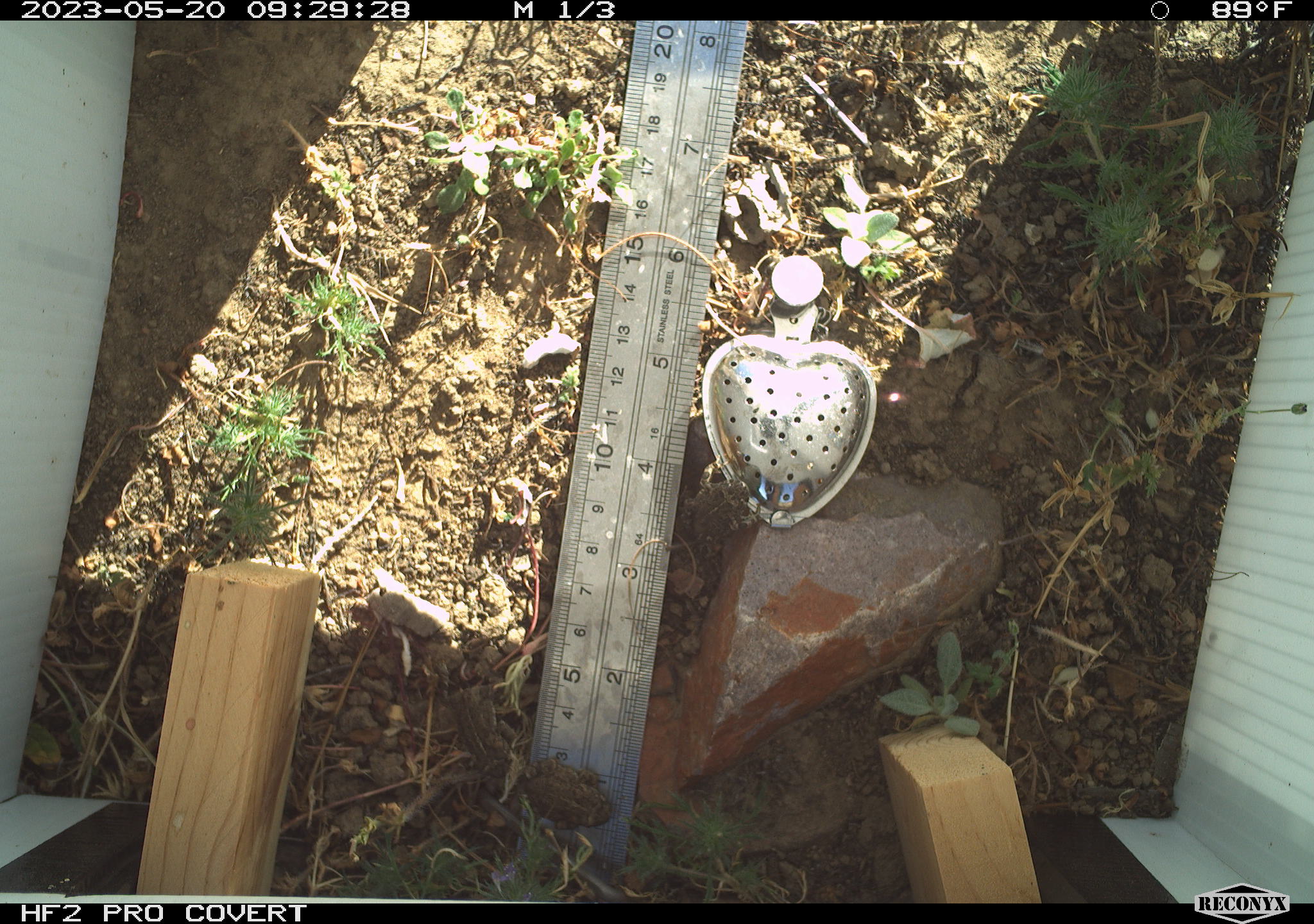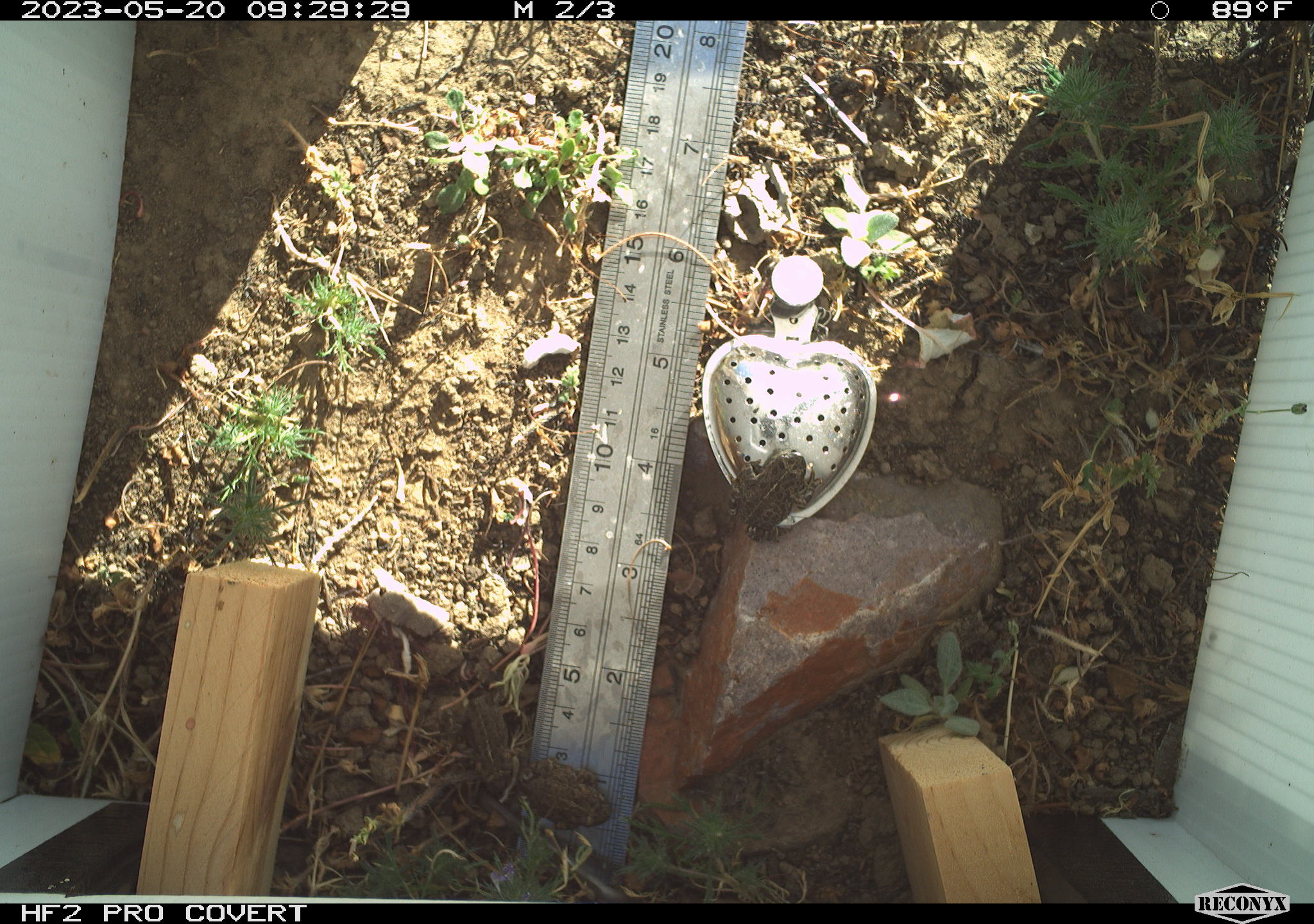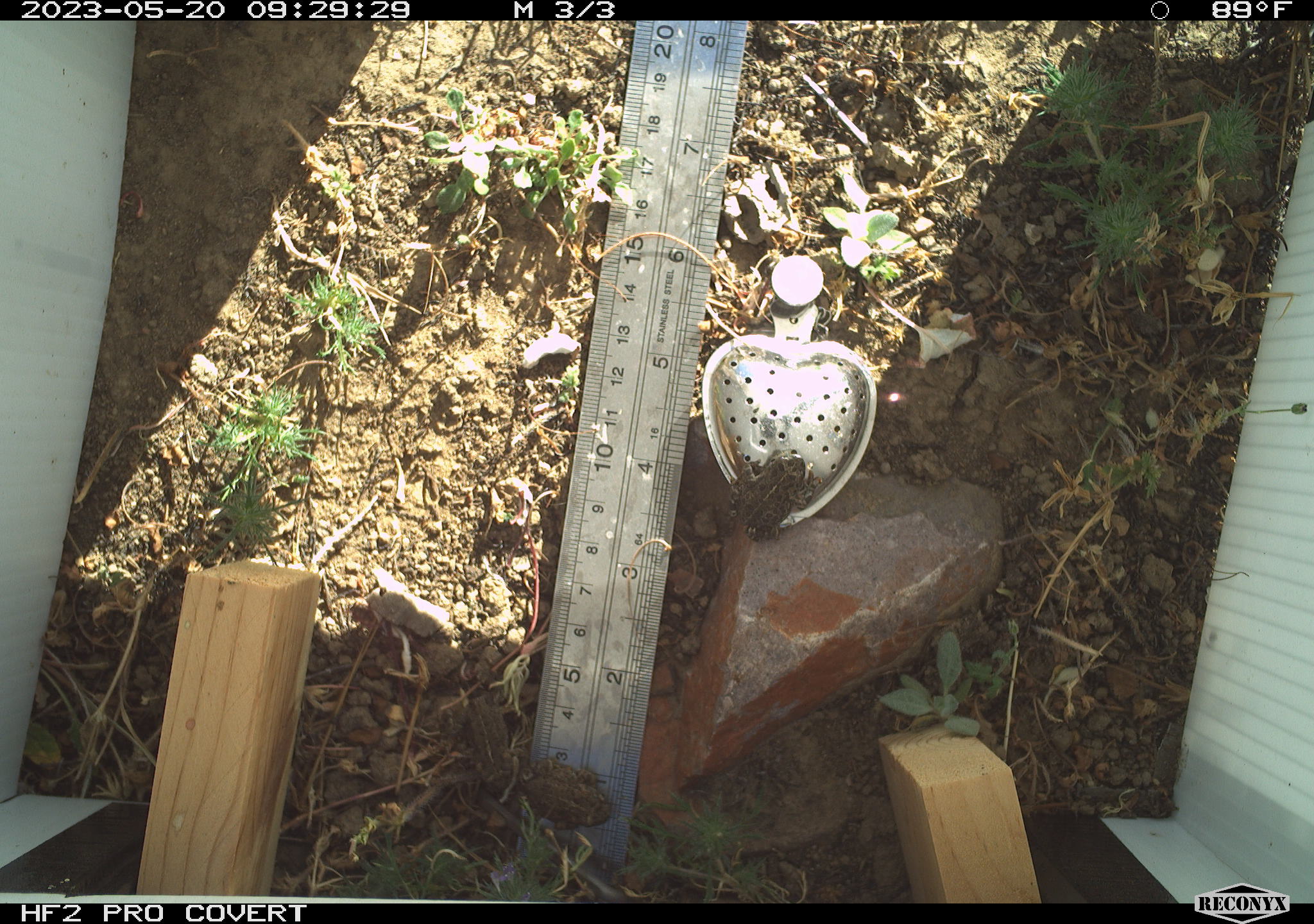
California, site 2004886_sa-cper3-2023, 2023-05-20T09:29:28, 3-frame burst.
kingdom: Animalia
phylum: Chordata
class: Amphibia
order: Anura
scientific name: Anura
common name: frogs